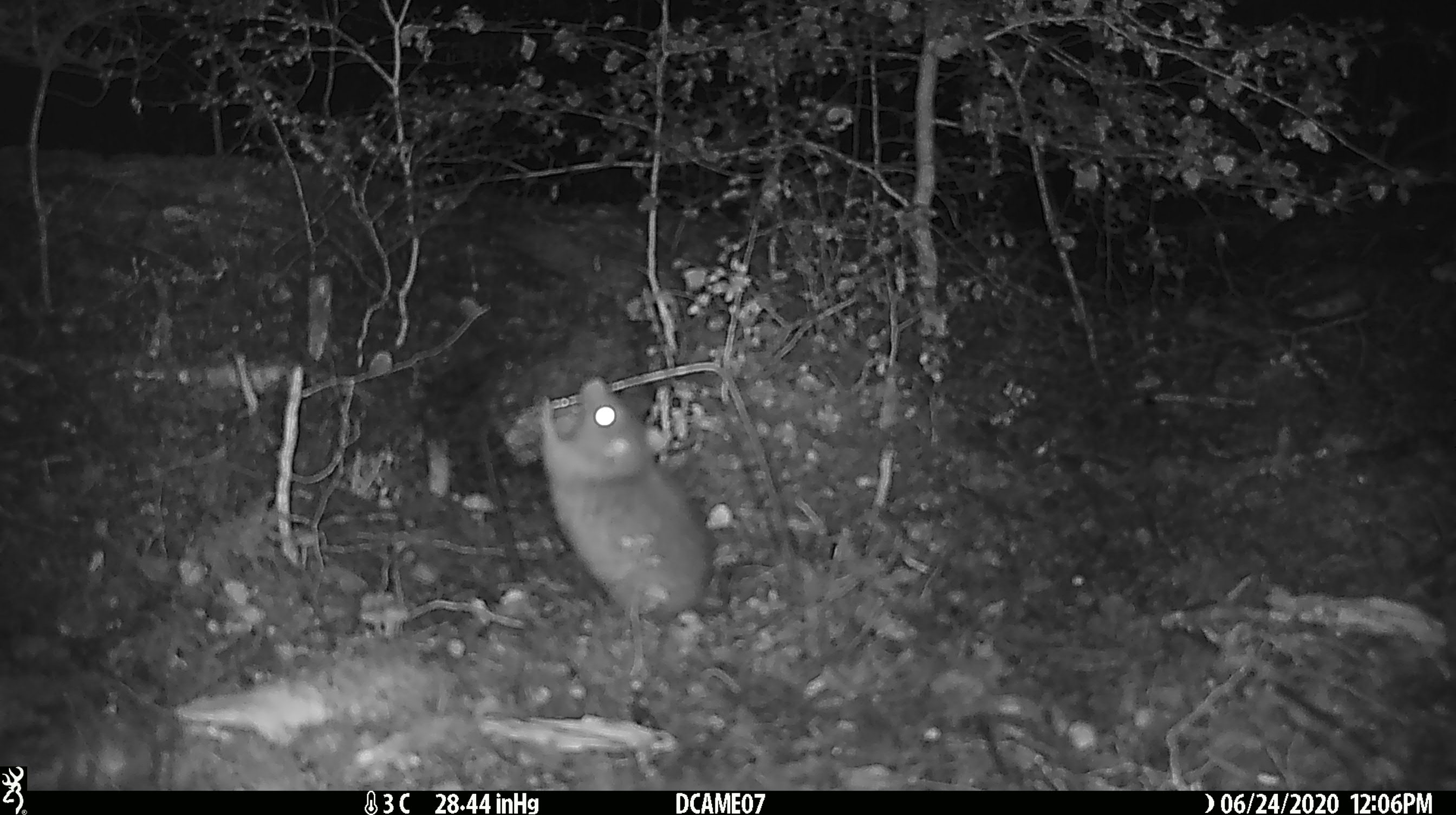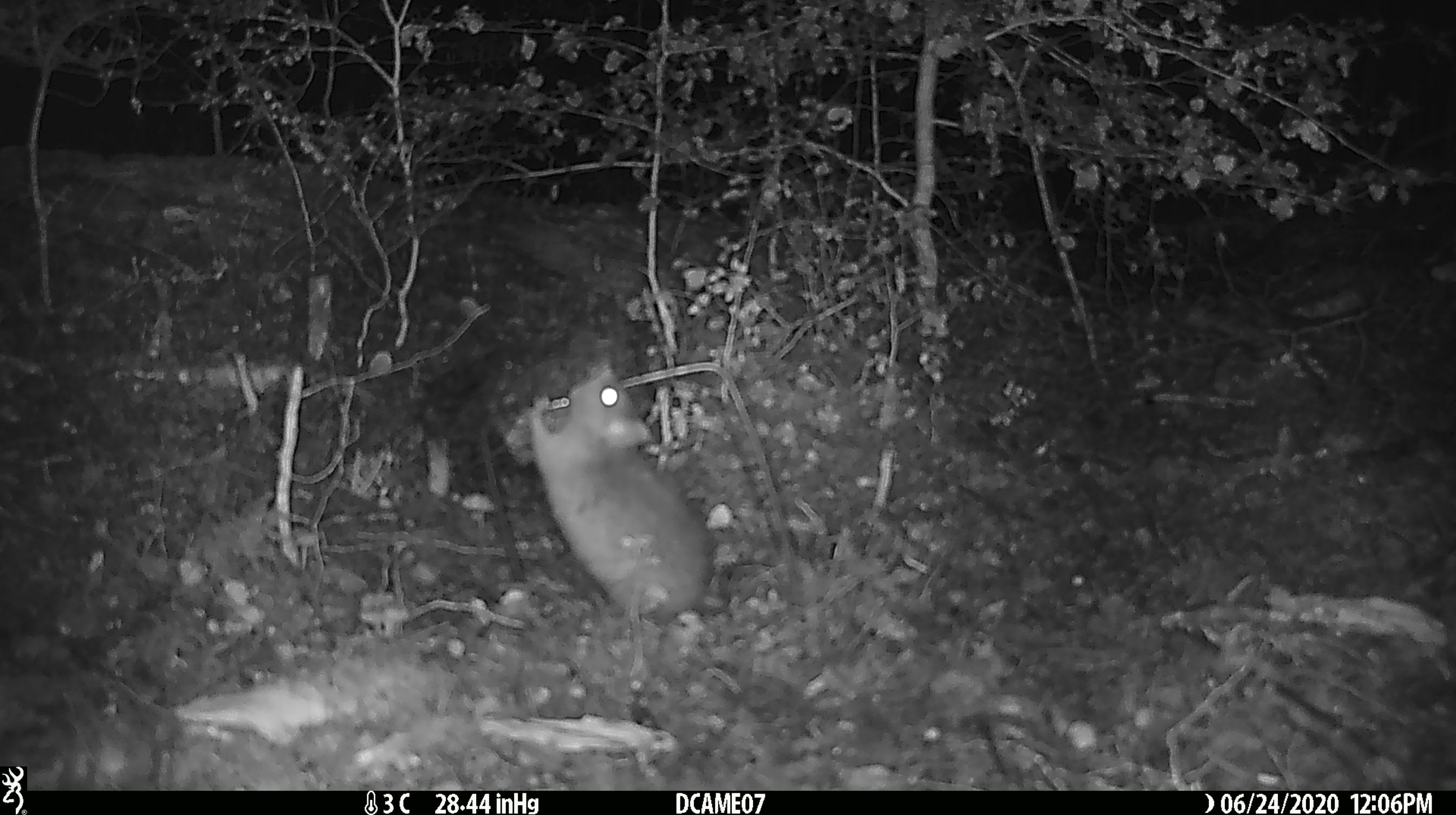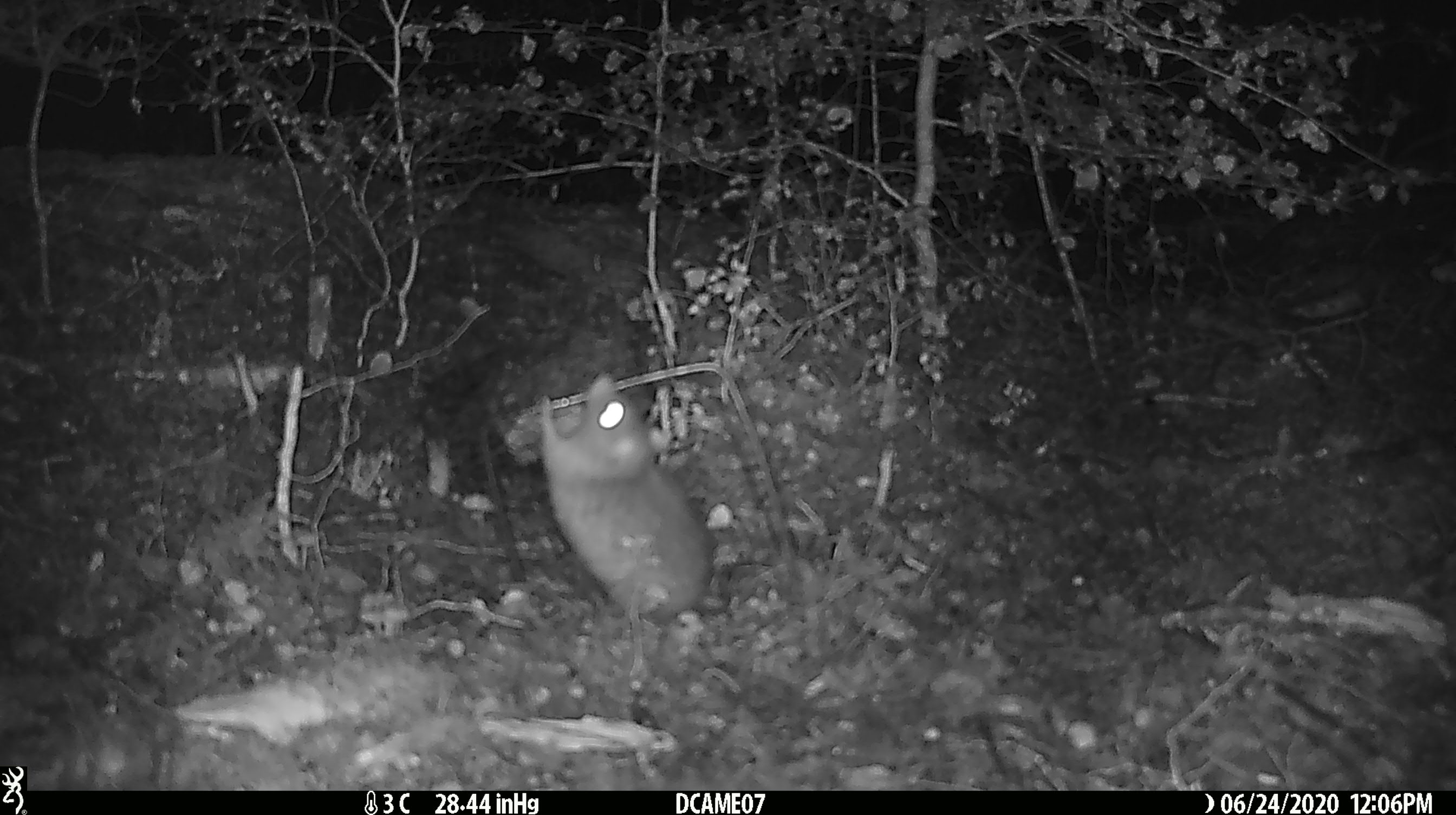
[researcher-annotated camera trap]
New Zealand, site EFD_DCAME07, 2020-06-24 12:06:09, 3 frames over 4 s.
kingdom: Animalia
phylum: Chordata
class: Mammalia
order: Rodentia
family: Muridae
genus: Rattus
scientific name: Rattus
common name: rat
Rat (Rattus).